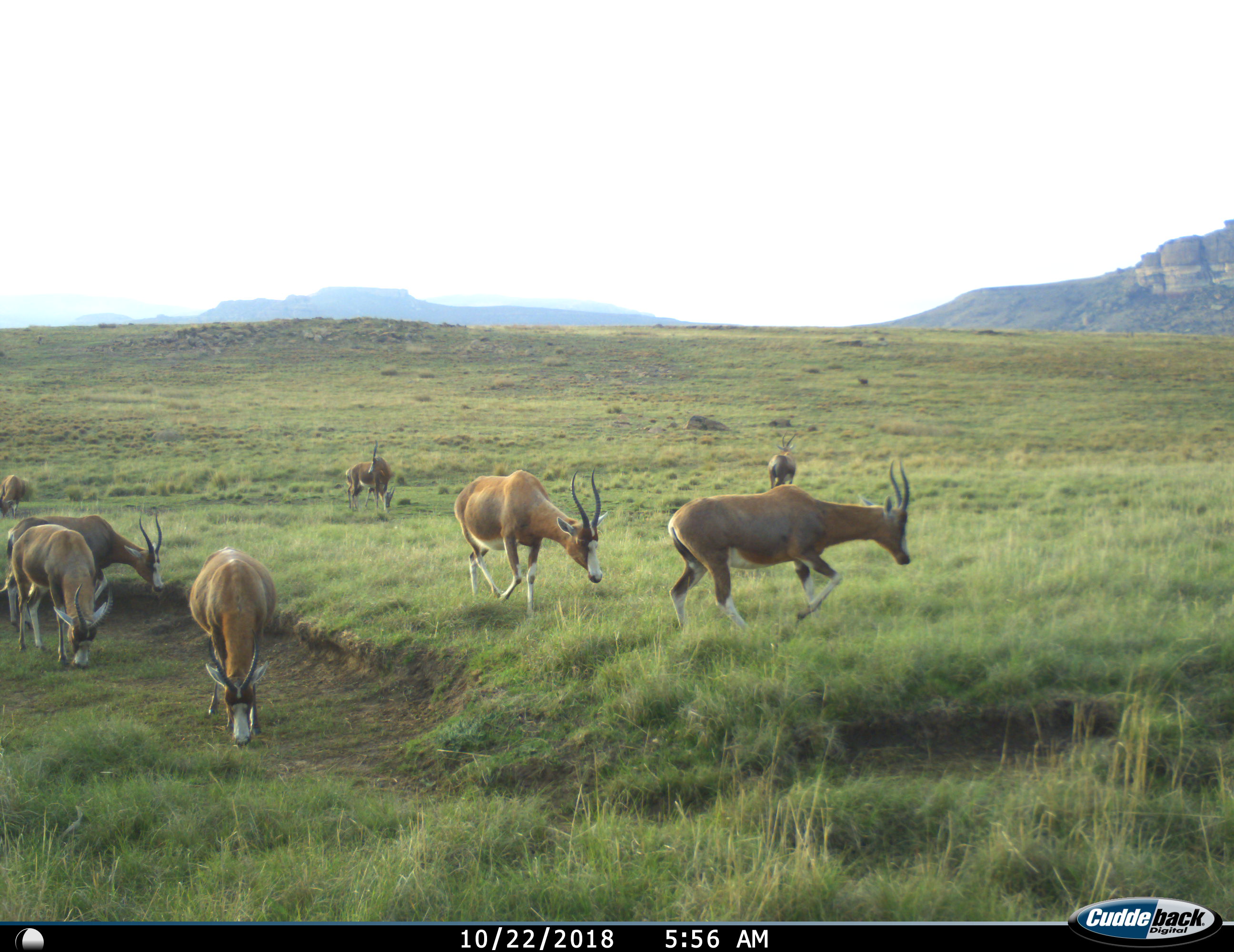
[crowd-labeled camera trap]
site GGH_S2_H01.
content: unidentified animal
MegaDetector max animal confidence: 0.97